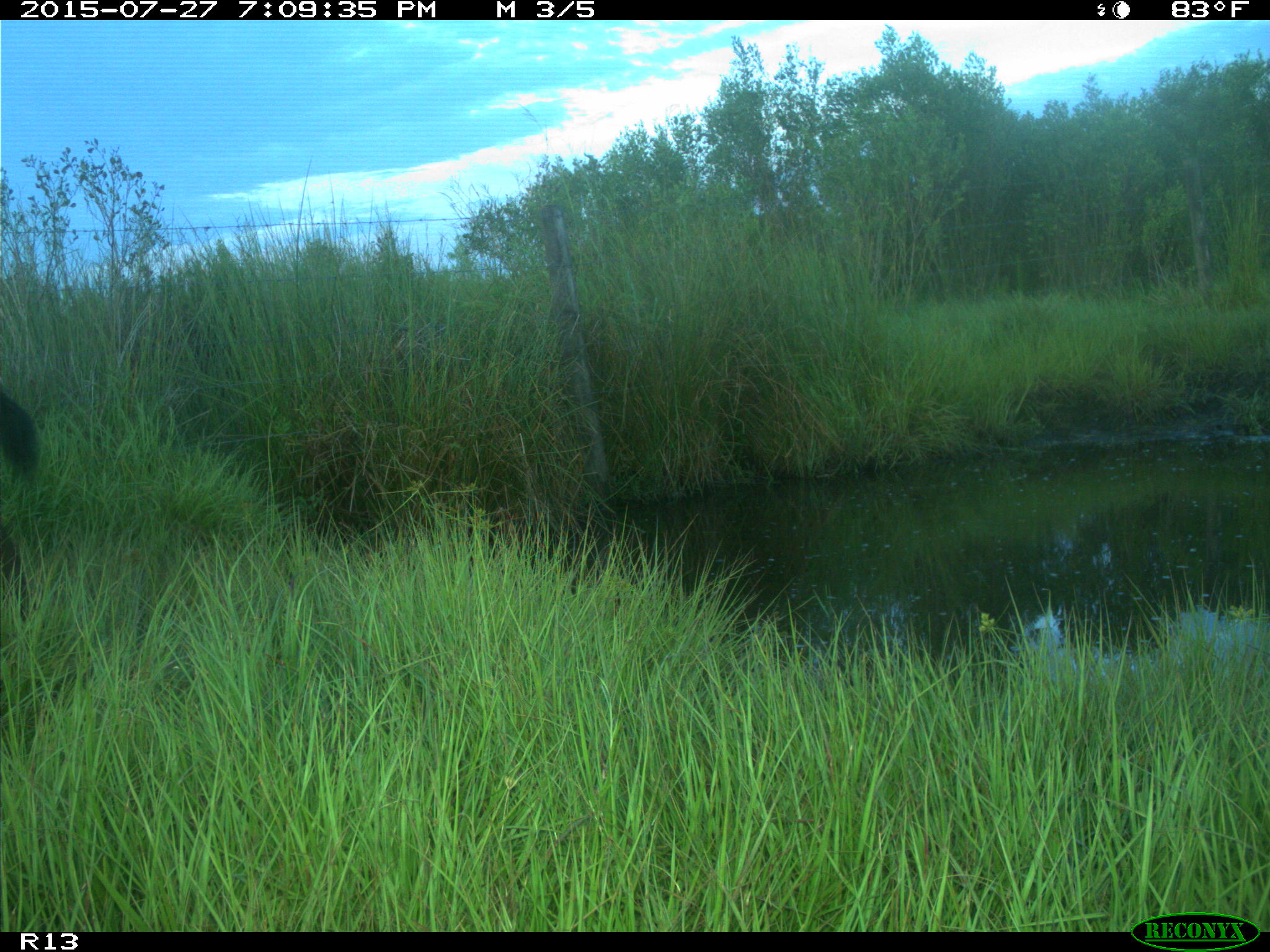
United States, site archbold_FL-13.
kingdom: Animalia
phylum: Chordata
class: Mammalia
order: Artiodactyla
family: Bovidae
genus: Bos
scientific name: Bos taurus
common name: domestic cow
Bos taurus (domestic cow).